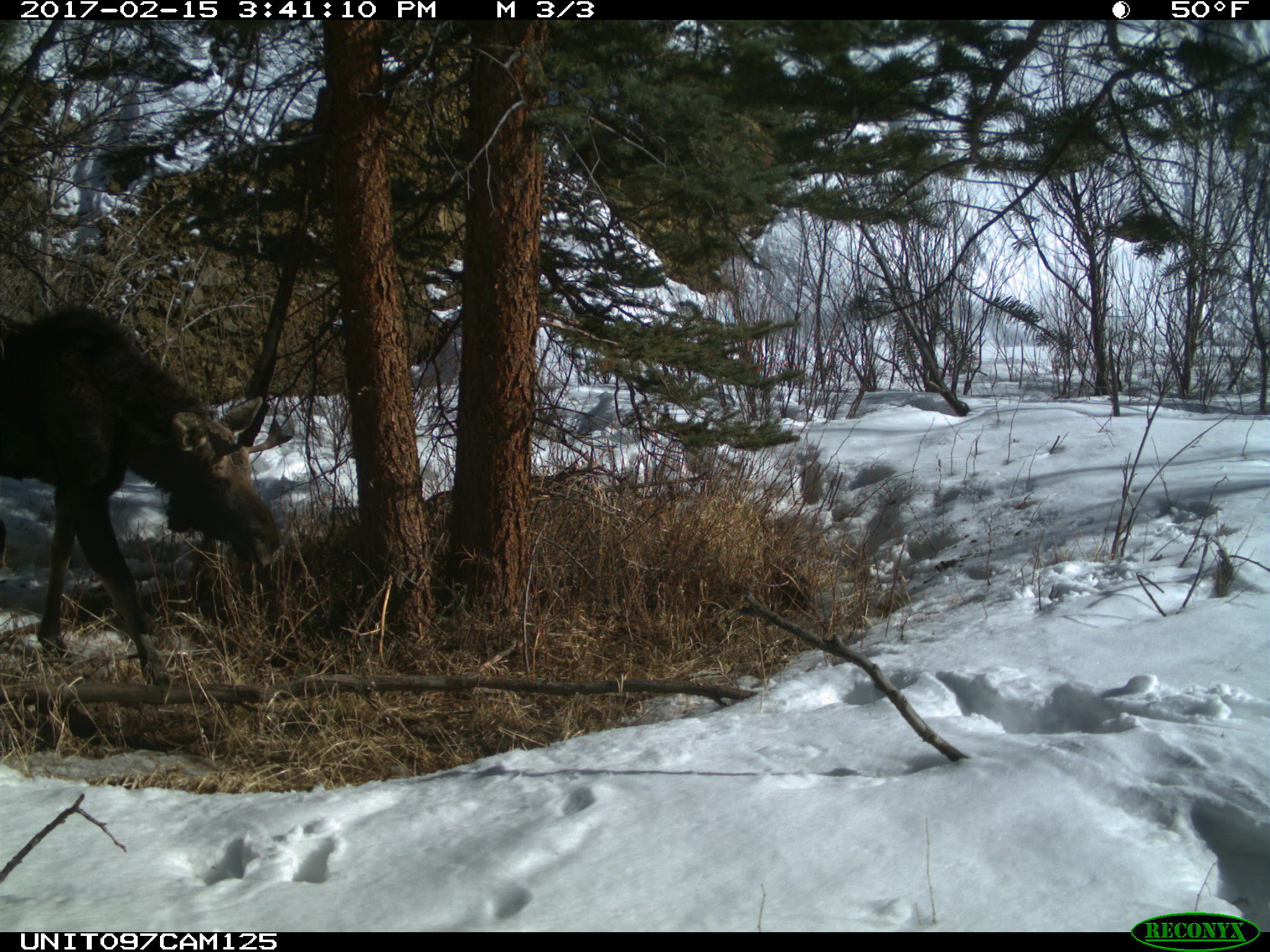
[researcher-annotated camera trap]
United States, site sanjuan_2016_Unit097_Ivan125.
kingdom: Animalia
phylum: Chordata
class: Mammalia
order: Artiodactyla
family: Cervidae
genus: Alces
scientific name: Alces alces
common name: moose